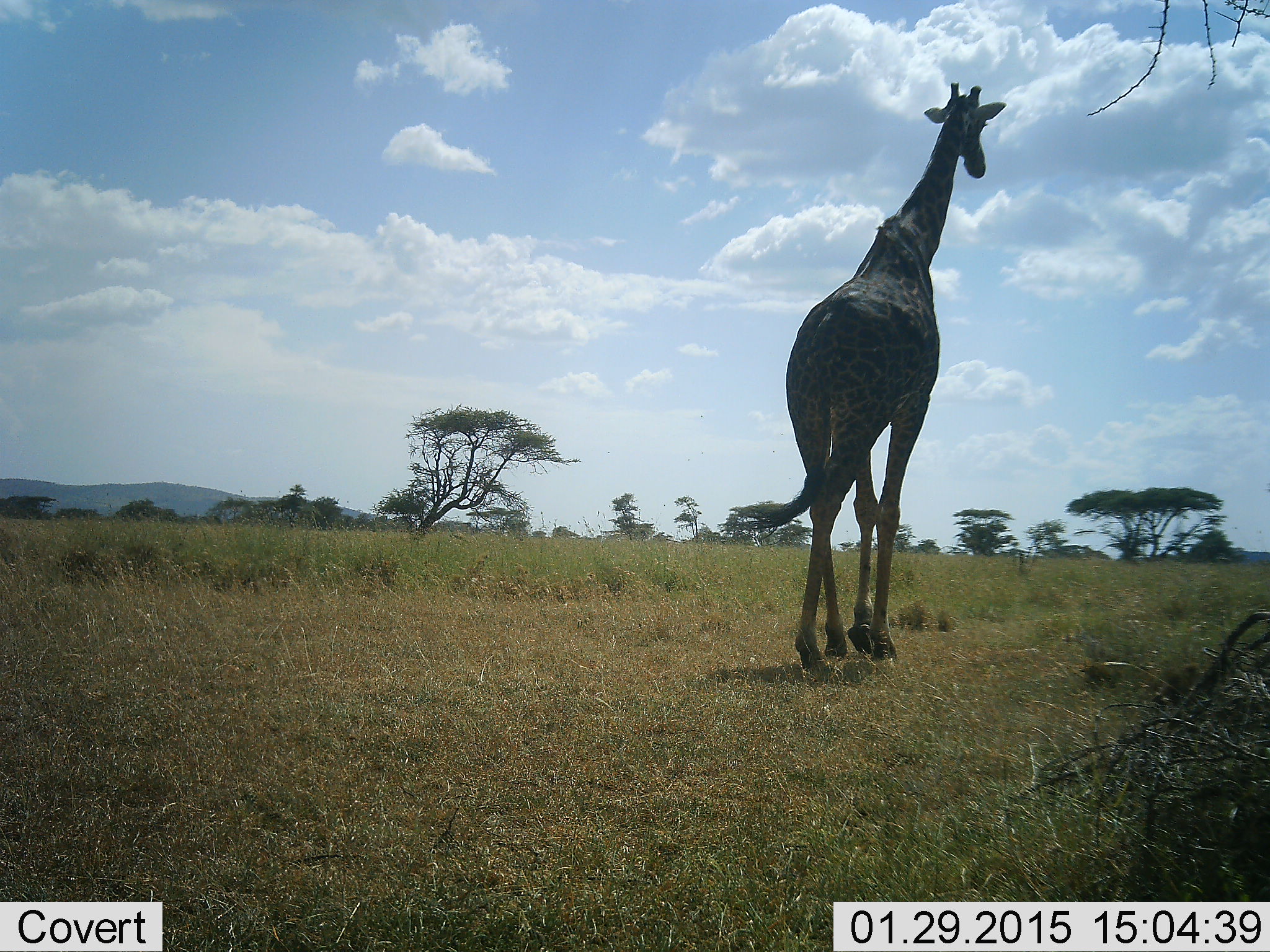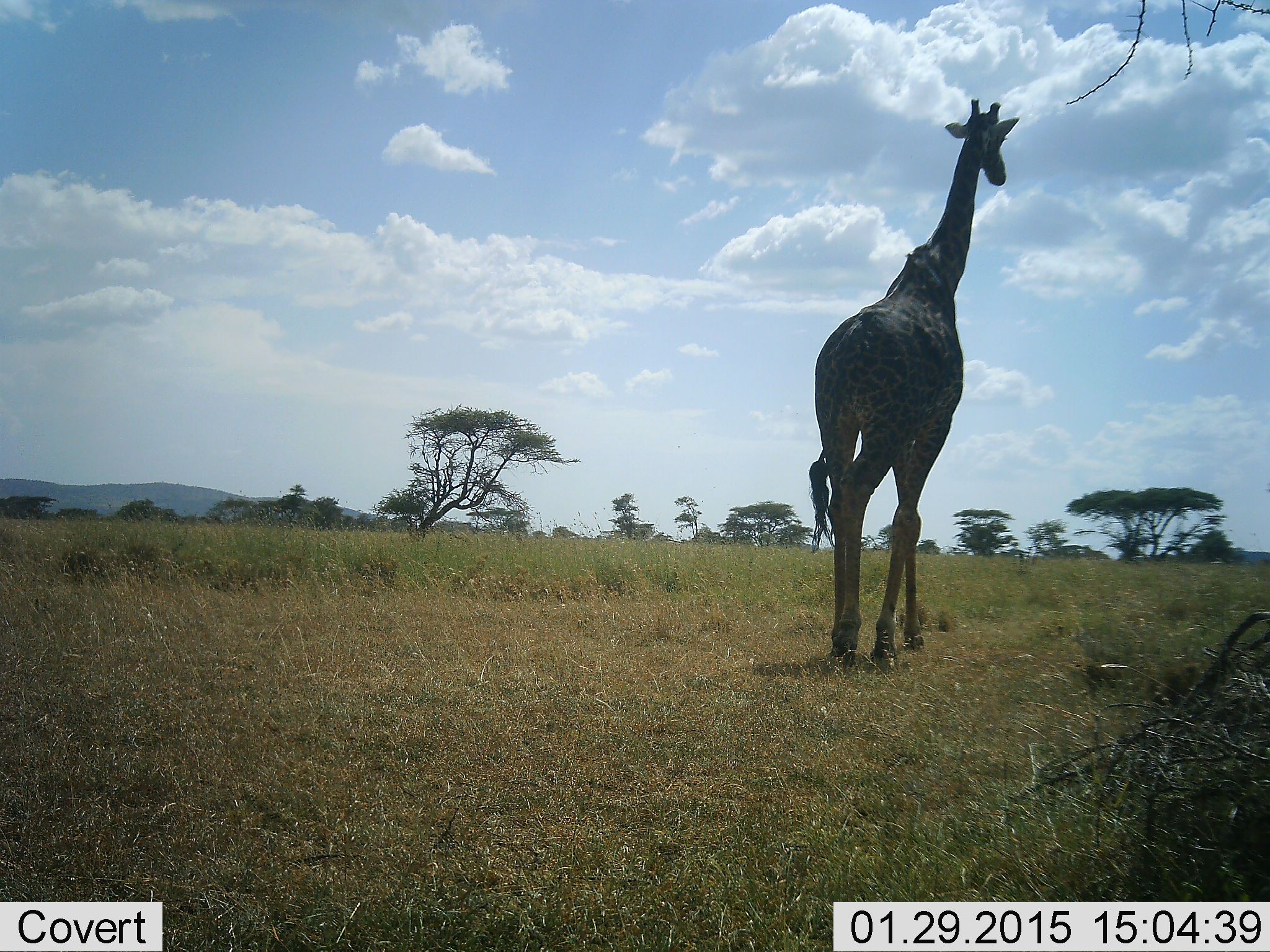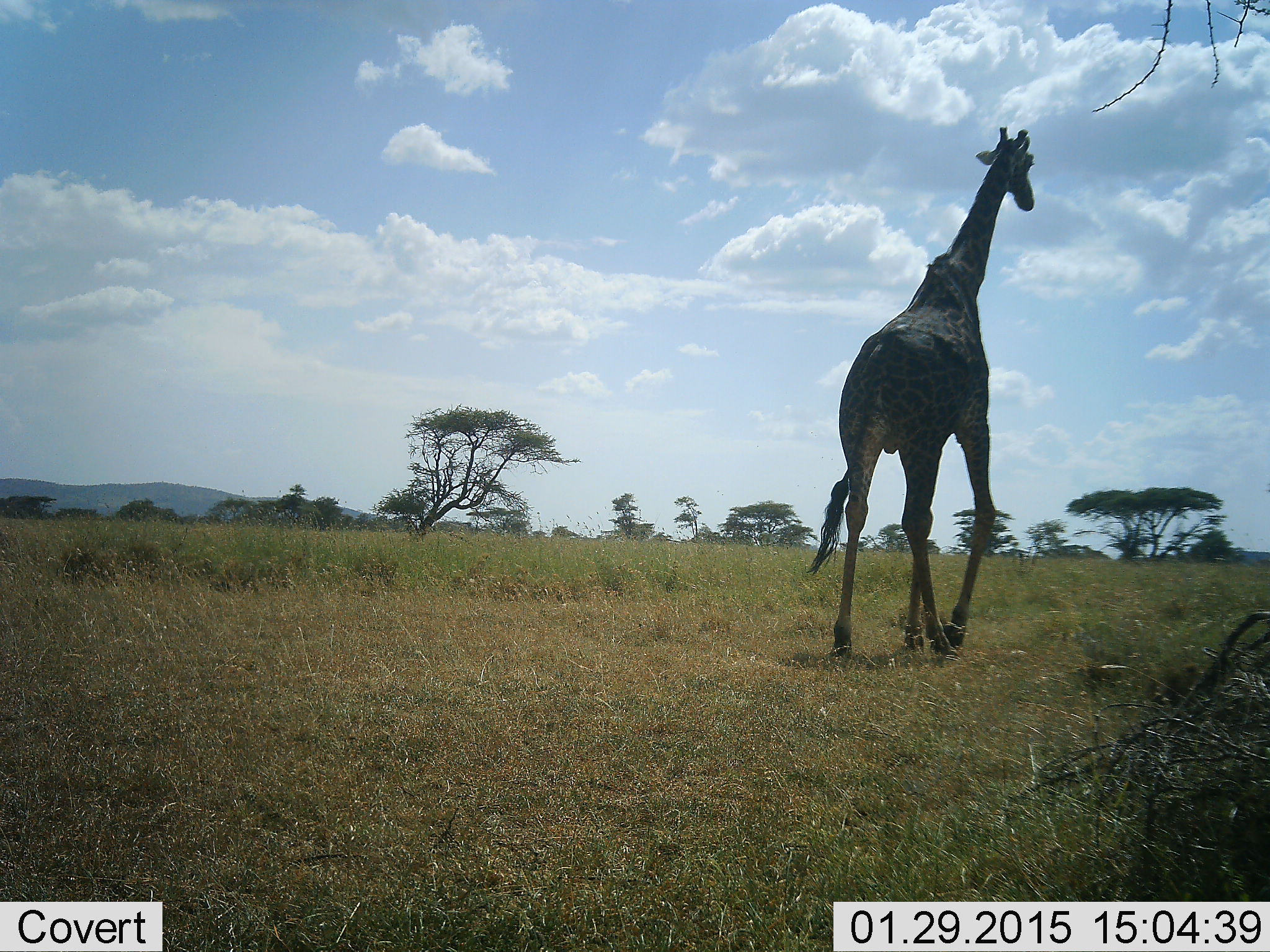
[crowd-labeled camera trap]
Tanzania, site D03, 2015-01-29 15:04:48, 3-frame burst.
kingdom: Animalia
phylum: Chordata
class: Mammalia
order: Artiodactyla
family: Giraffidae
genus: Giraffa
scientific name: Giraffa camelopardalis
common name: giraffe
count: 1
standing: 20%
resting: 0%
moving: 90%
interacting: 0%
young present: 0%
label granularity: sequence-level